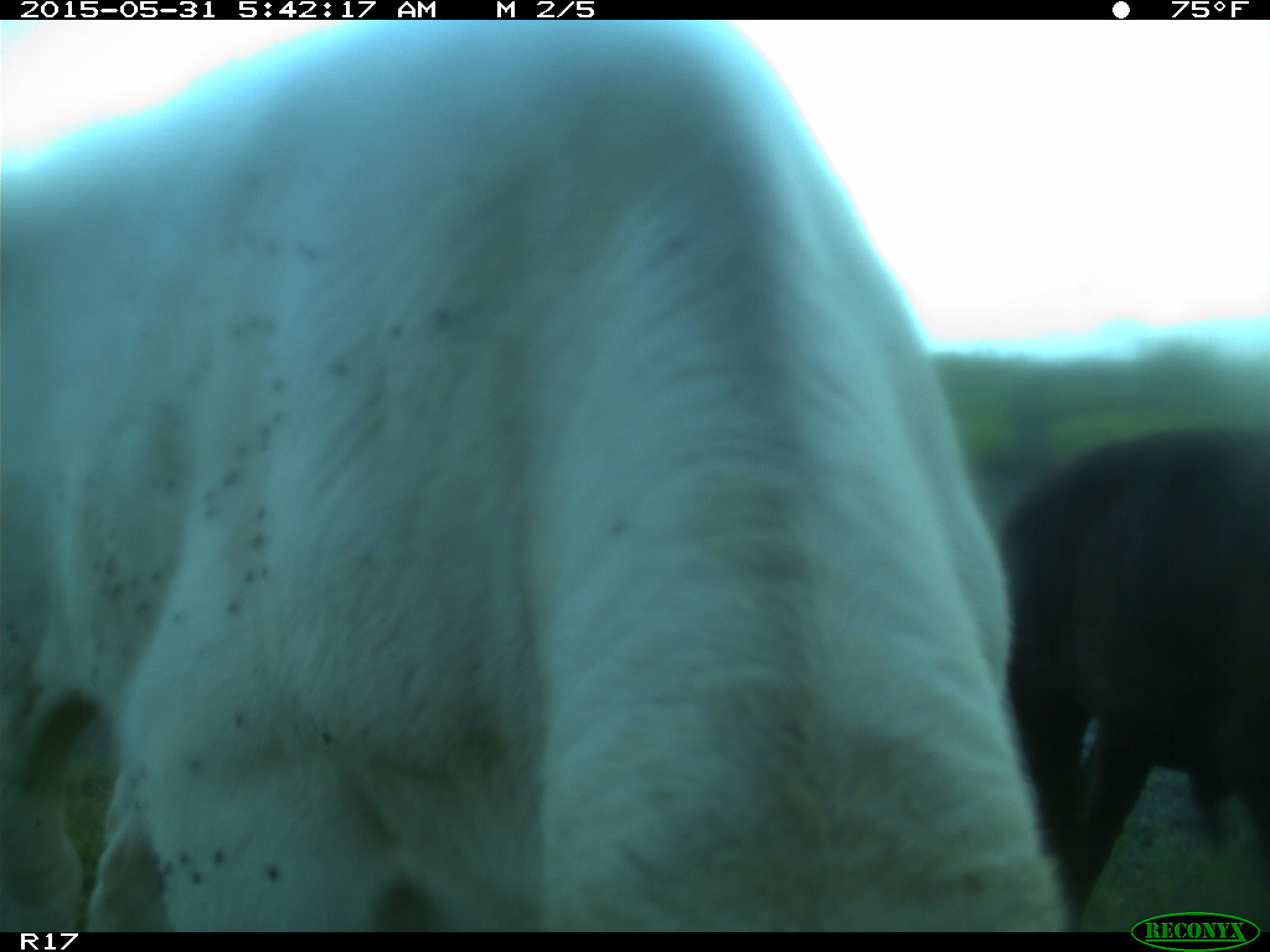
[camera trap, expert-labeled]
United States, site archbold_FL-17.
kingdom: Animalia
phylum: Chordata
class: Mammalia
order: Artiodactyla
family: Bovidae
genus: Bos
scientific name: Bos taurus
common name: domestic cow